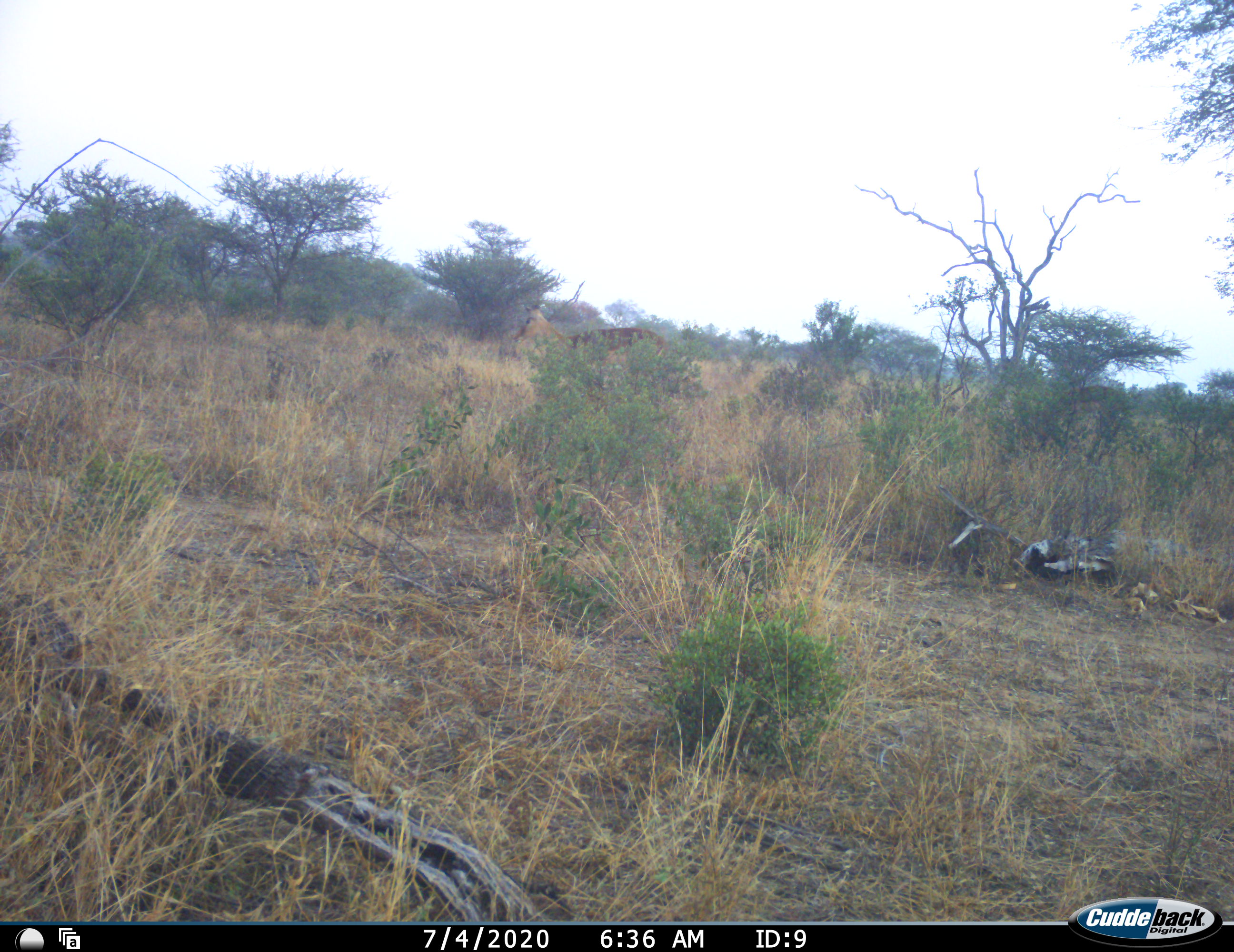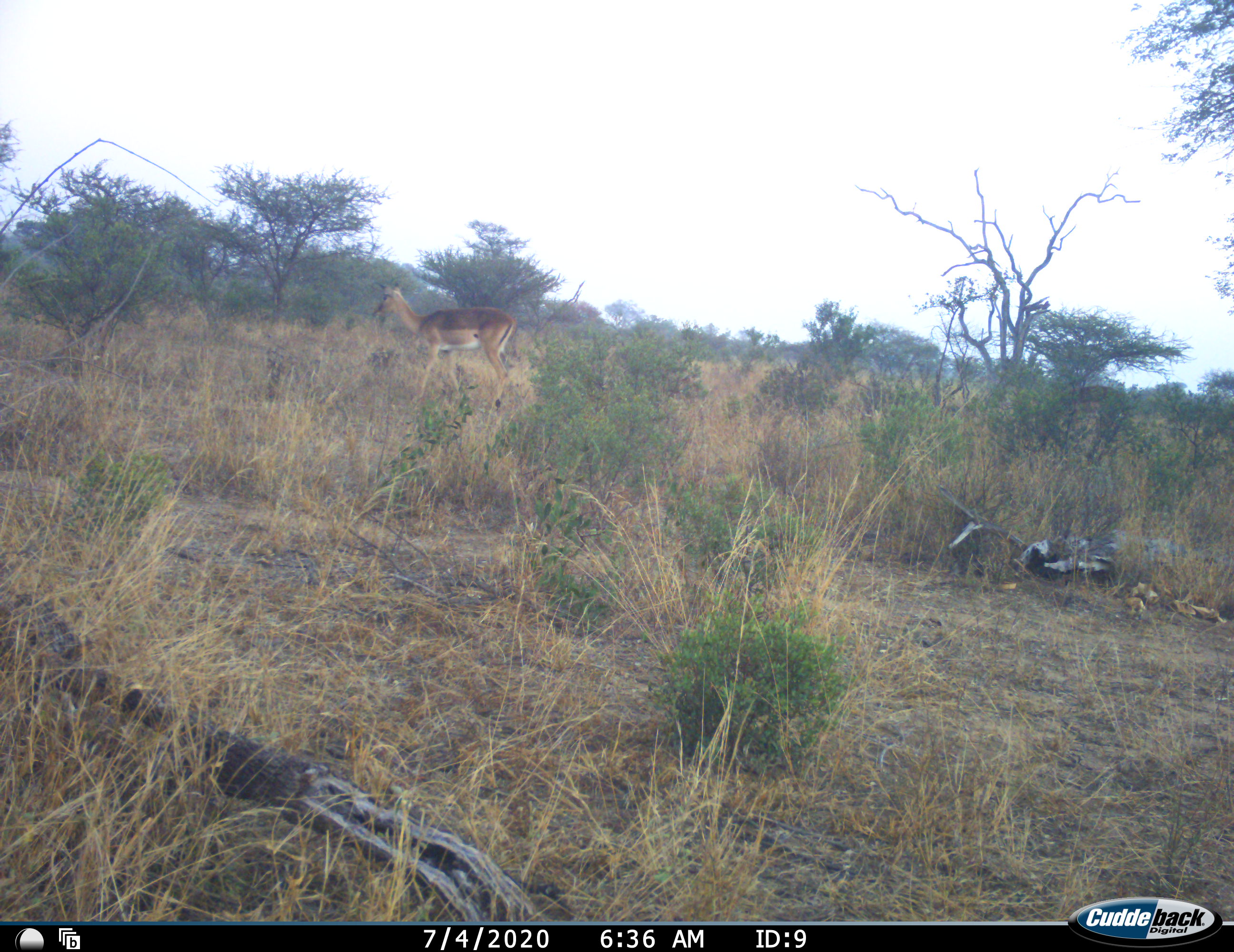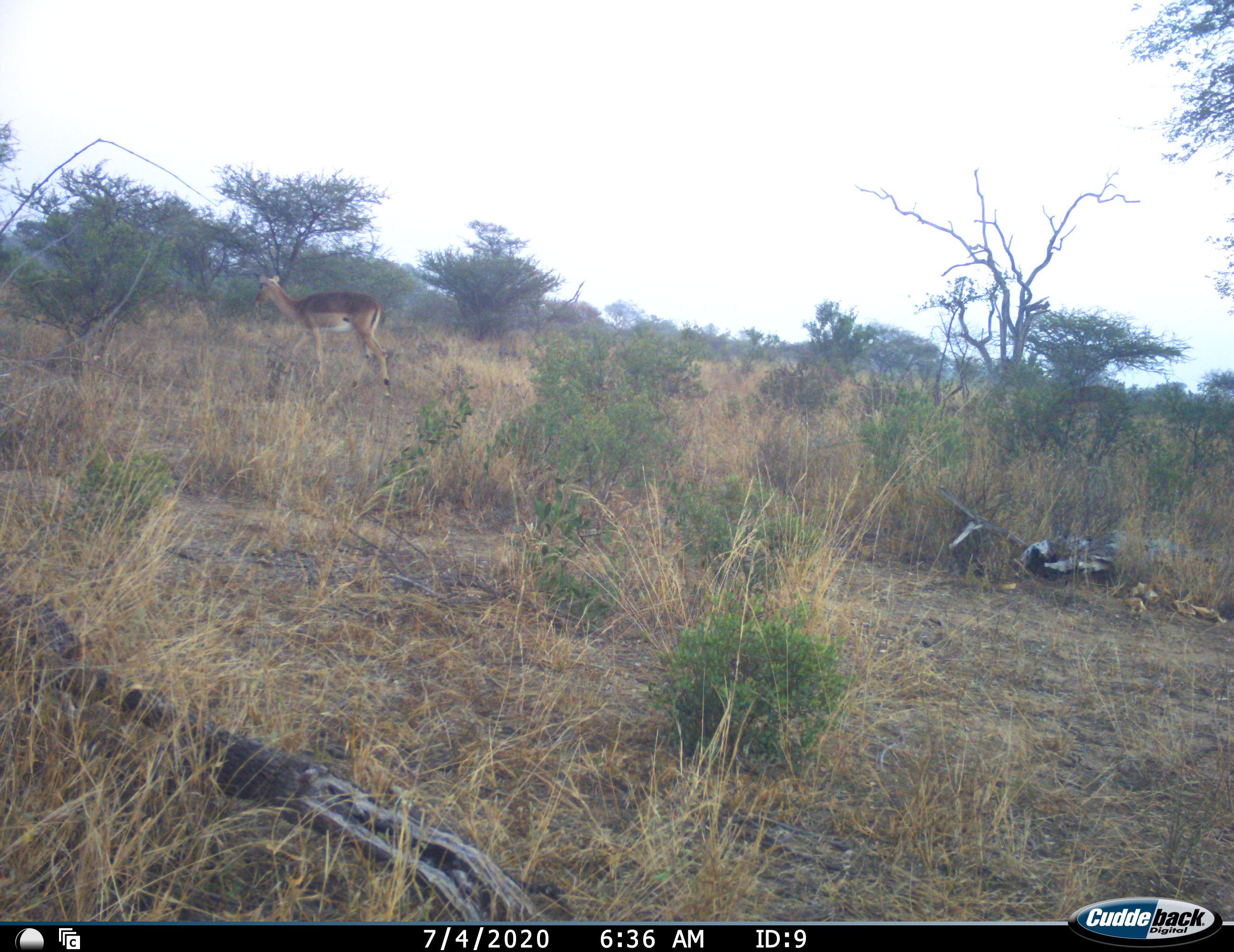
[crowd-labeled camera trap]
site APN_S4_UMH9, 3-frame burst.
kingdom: Animalia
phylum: Chordata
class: Mammalia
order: Artiodactyla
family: Bovidae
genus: Aepyceros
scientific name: Aepyceros melampus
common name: impala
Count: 1.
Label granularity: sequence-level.